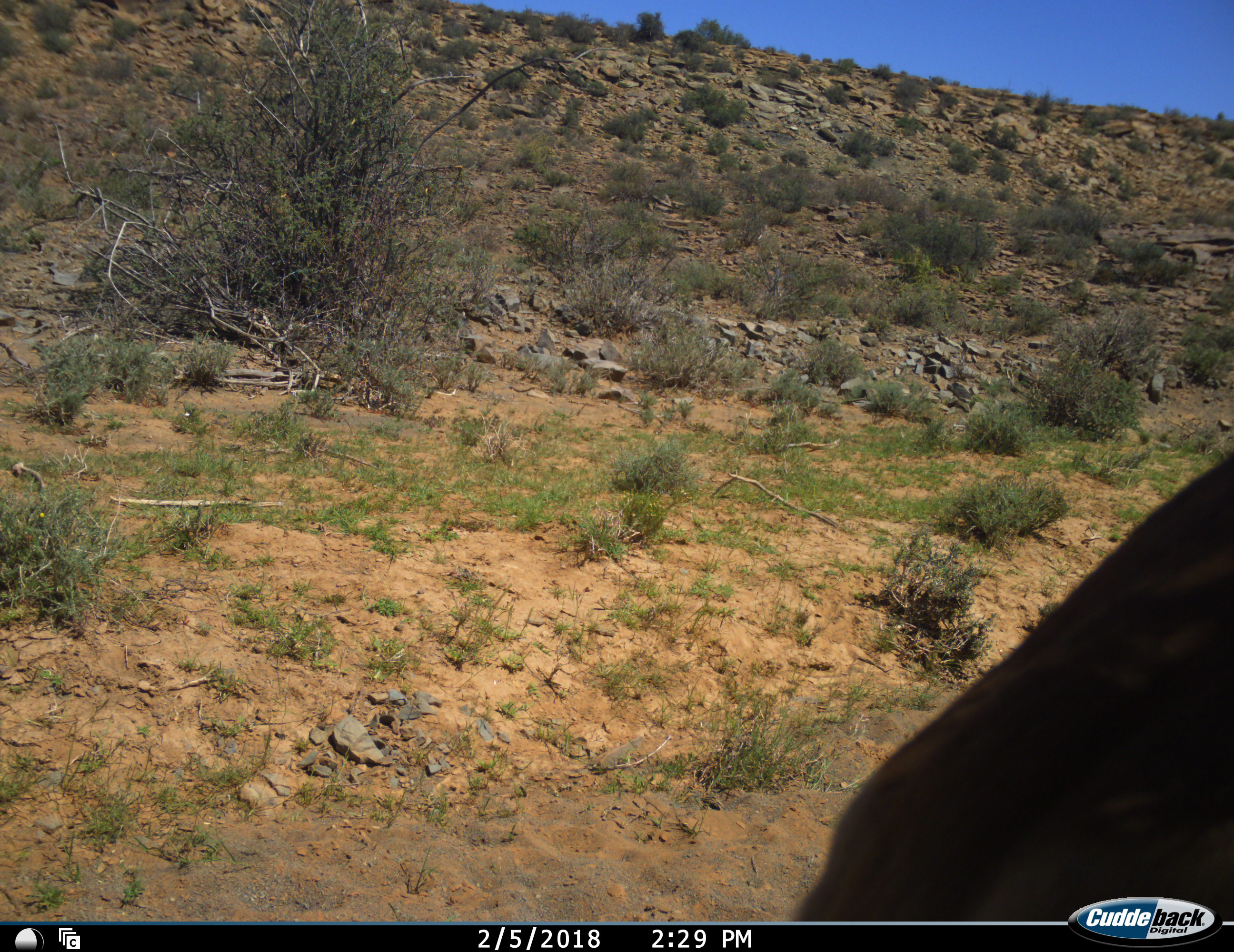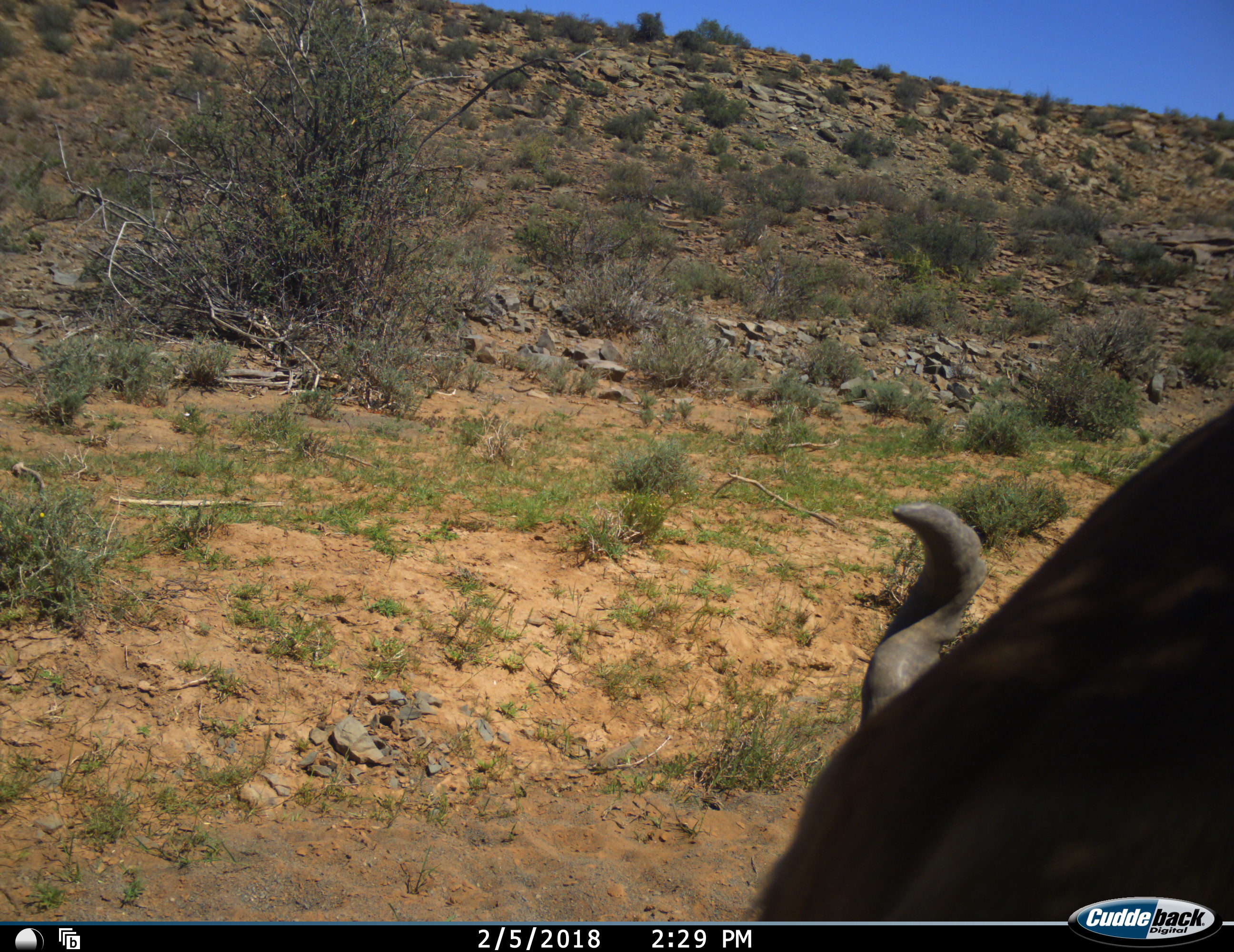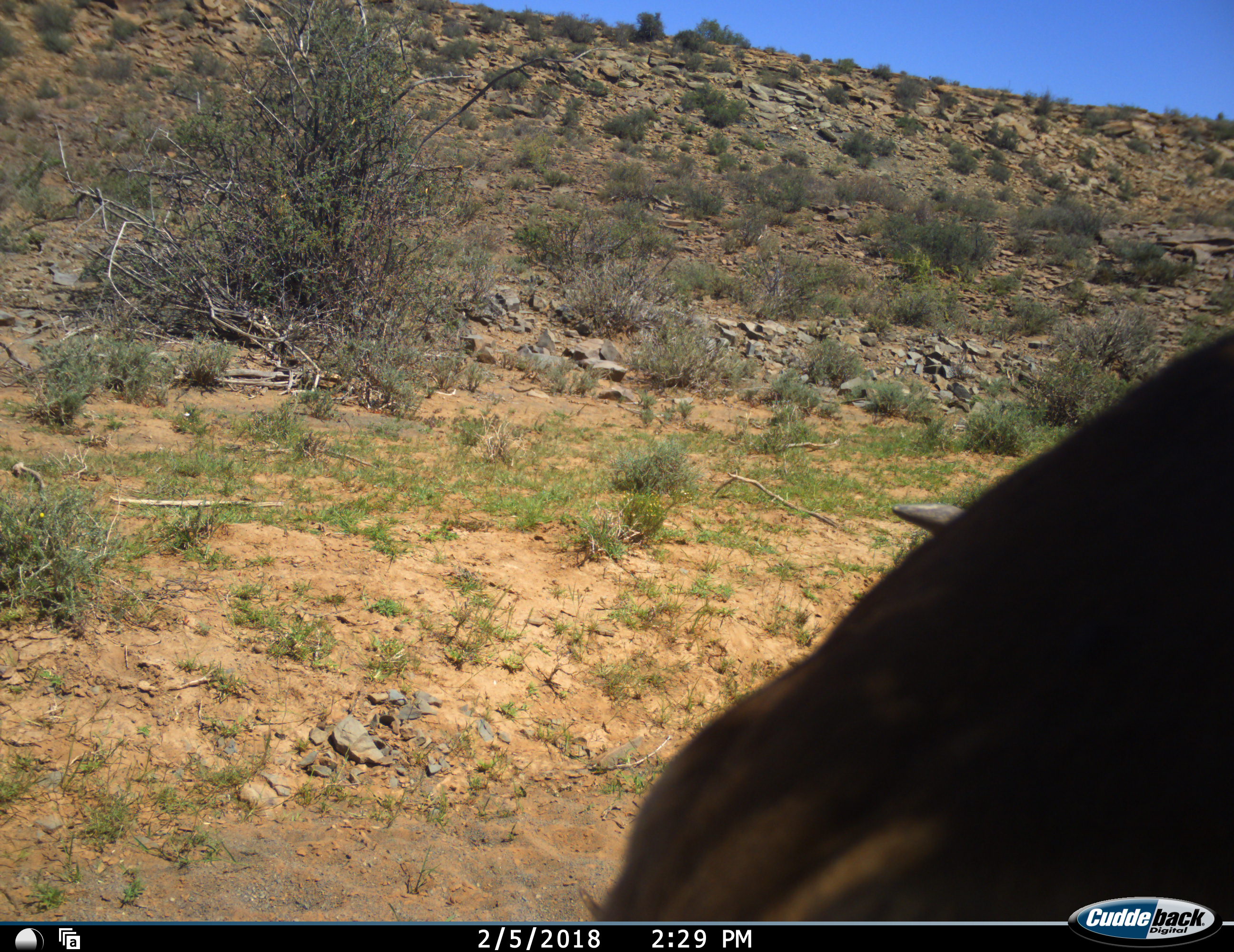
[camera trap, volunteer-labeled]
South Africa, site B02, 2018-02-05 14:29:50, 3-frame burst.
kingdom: Animalia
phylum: Chordata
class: Mammalia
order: Artiodactyla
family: Bovidae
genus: Alcelaphus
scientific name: Alcelaphus buselaphus caama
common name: red hartebeest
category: hartebeestred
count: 1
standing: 50%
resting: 0%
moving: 17%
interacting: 0%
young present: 0%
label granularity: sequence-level